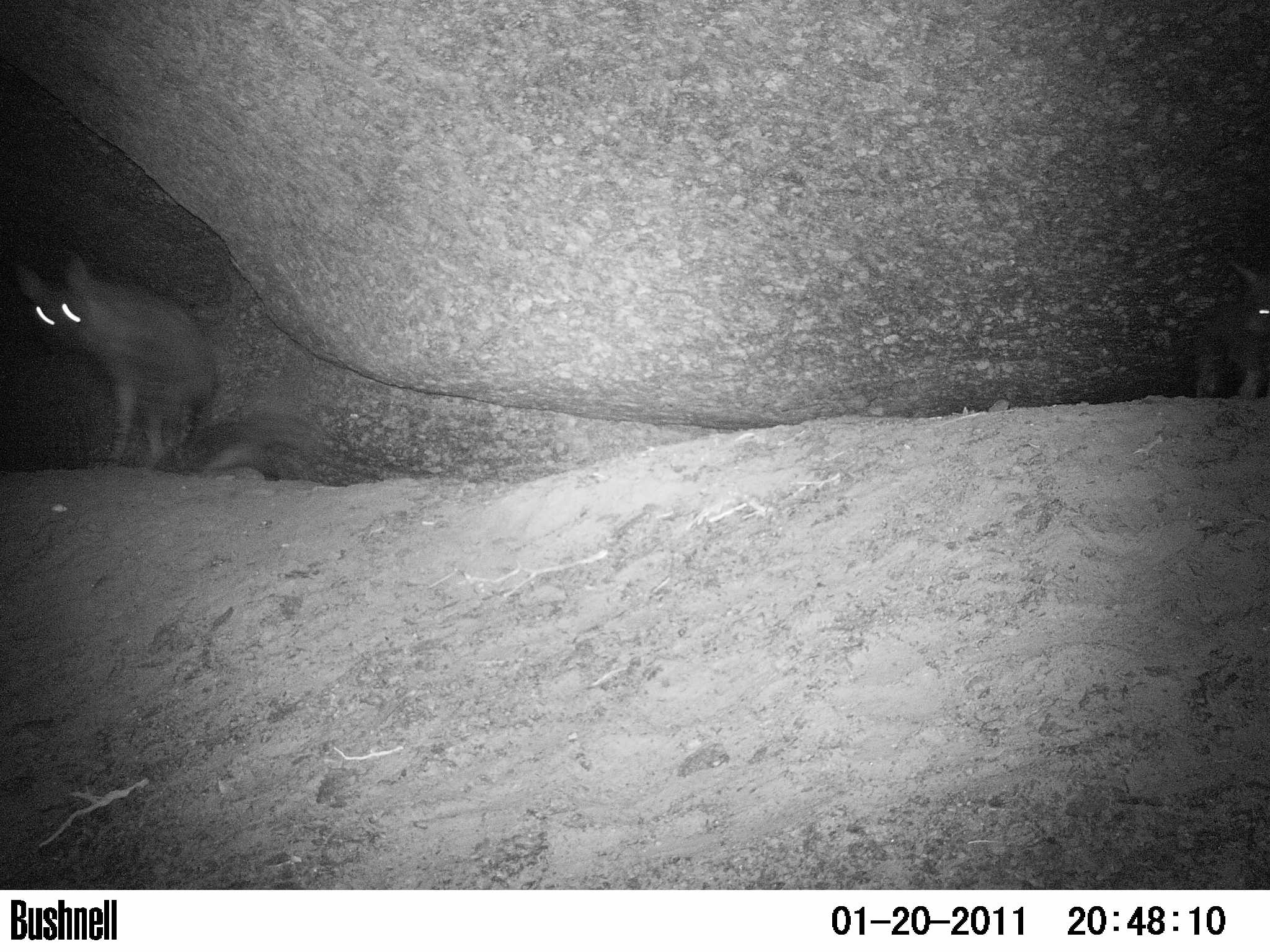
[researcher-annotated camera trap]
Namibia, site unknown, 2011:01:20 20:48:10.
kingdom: Animalia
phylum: Chordata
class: Mammalia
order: Carnivora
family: Hyaenidae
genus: Parahyaena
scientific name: Parahyaena brunnea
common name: brown hyena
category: hyaena brunnea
Hyaena brunnea (brown hyena) (Parahyaena brunnea).